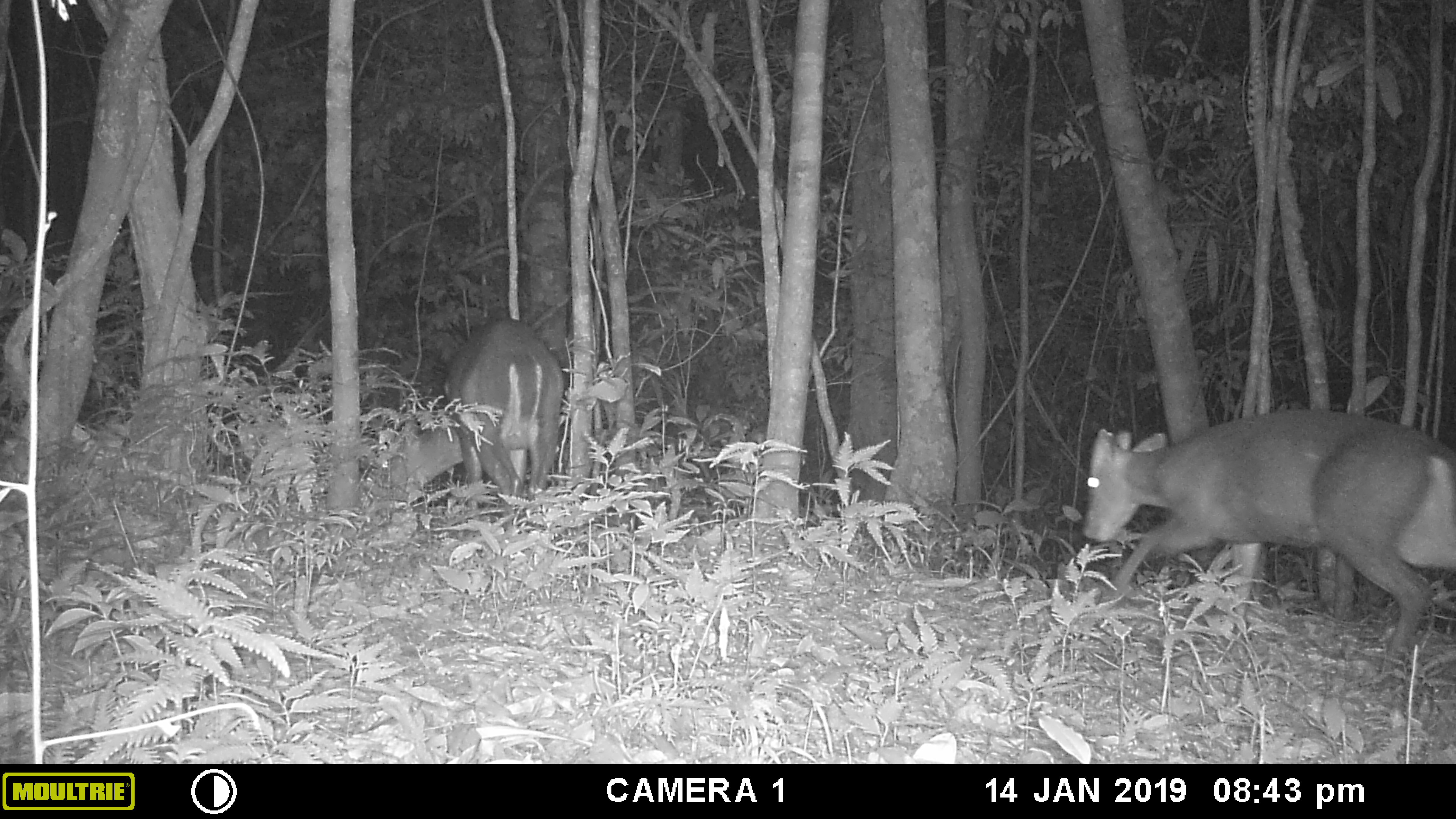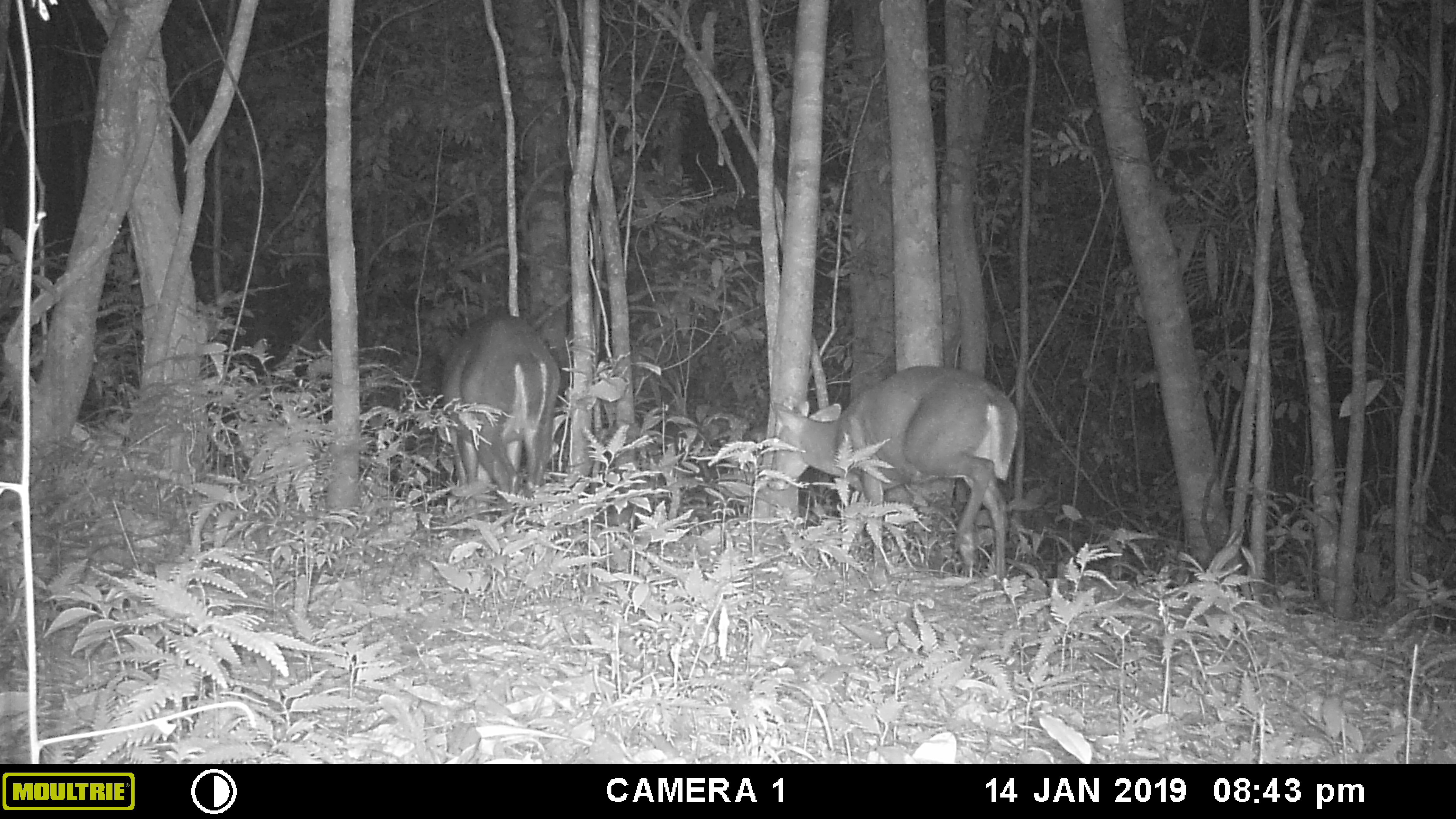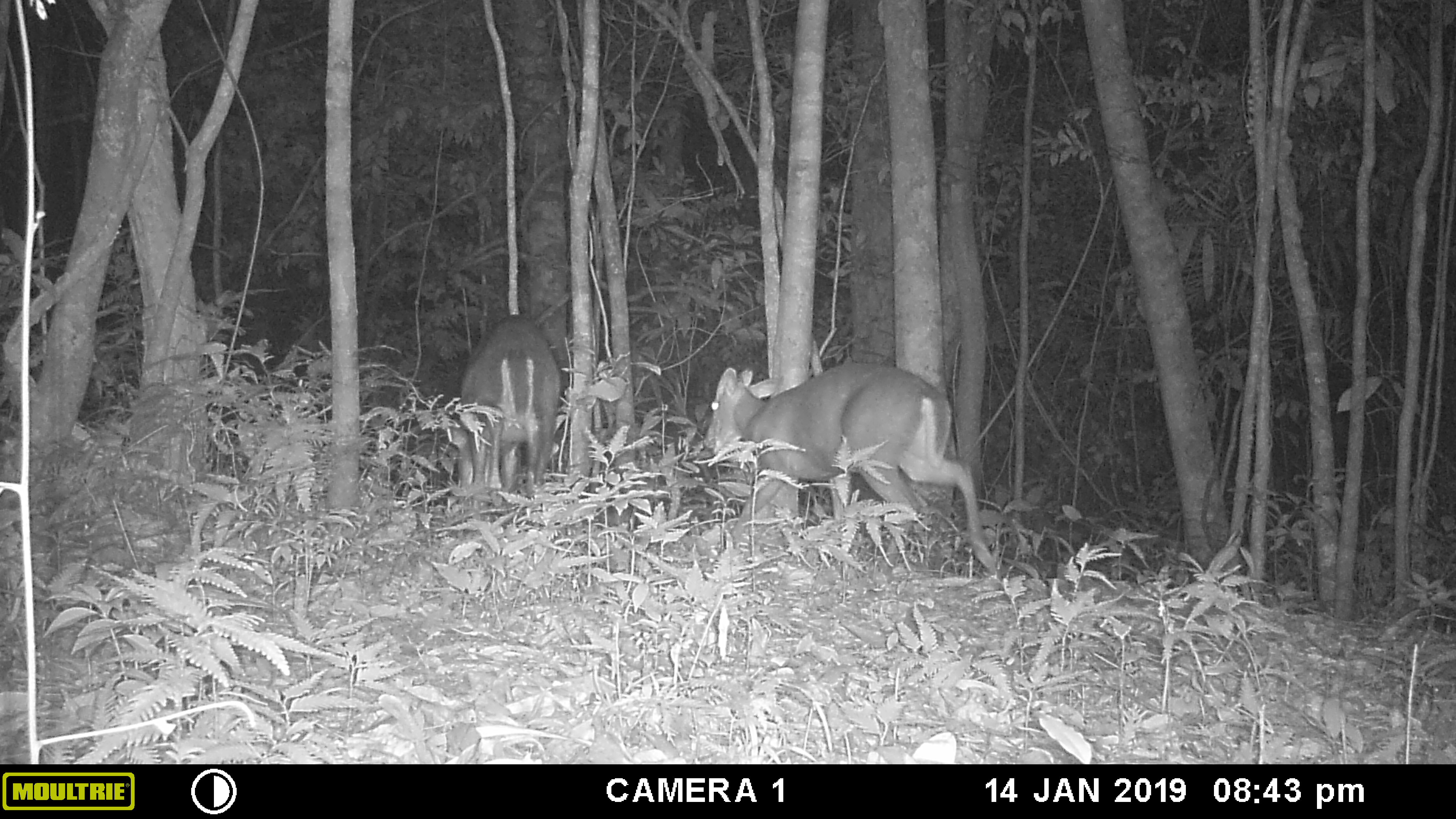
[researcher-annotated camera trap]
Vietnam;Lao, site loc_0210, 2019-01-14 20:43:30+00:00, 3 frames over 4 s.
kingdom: Animalia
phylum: Chordata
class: Mammalia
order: Artiodactyla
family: Cervidae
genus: Muntiacus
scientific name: Muntiacus rooseveltorum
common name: roosevelt's muntjac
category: roosevelts muntjac group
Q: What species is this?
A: Roosevelts muntjac group (roosevelt's muntjac) (Muntiacus rooseveltorum).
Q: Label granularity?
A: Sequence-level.